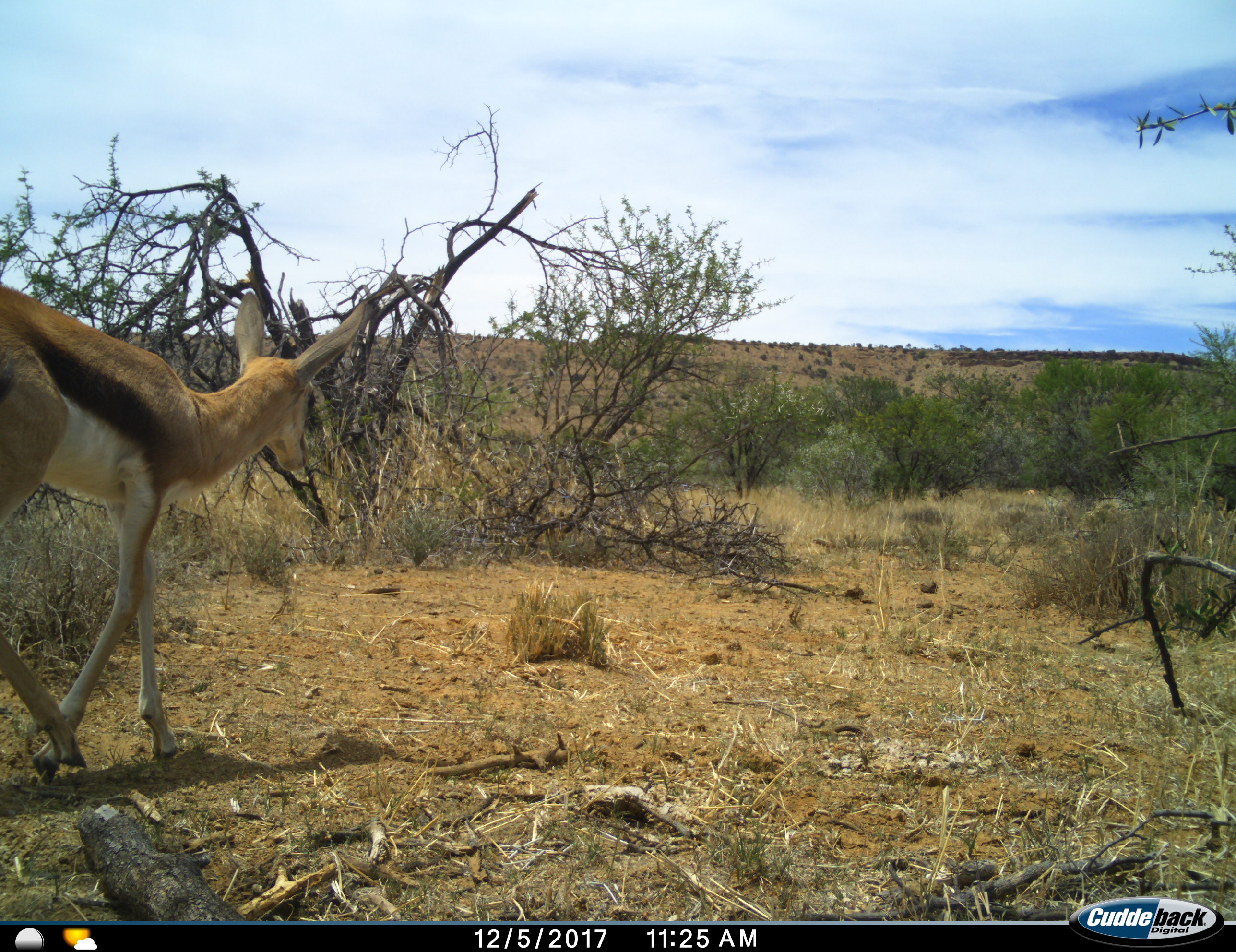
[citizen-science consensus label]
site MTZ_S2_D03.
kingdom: Animalia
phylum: Chordata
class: Mammalia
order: Artiodactyla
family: Bovidae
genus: Antidorcas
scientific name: Antidorcas marsupialis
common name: springbok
Springbok (Antidorcas marsupialis), count 1. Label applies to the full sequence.